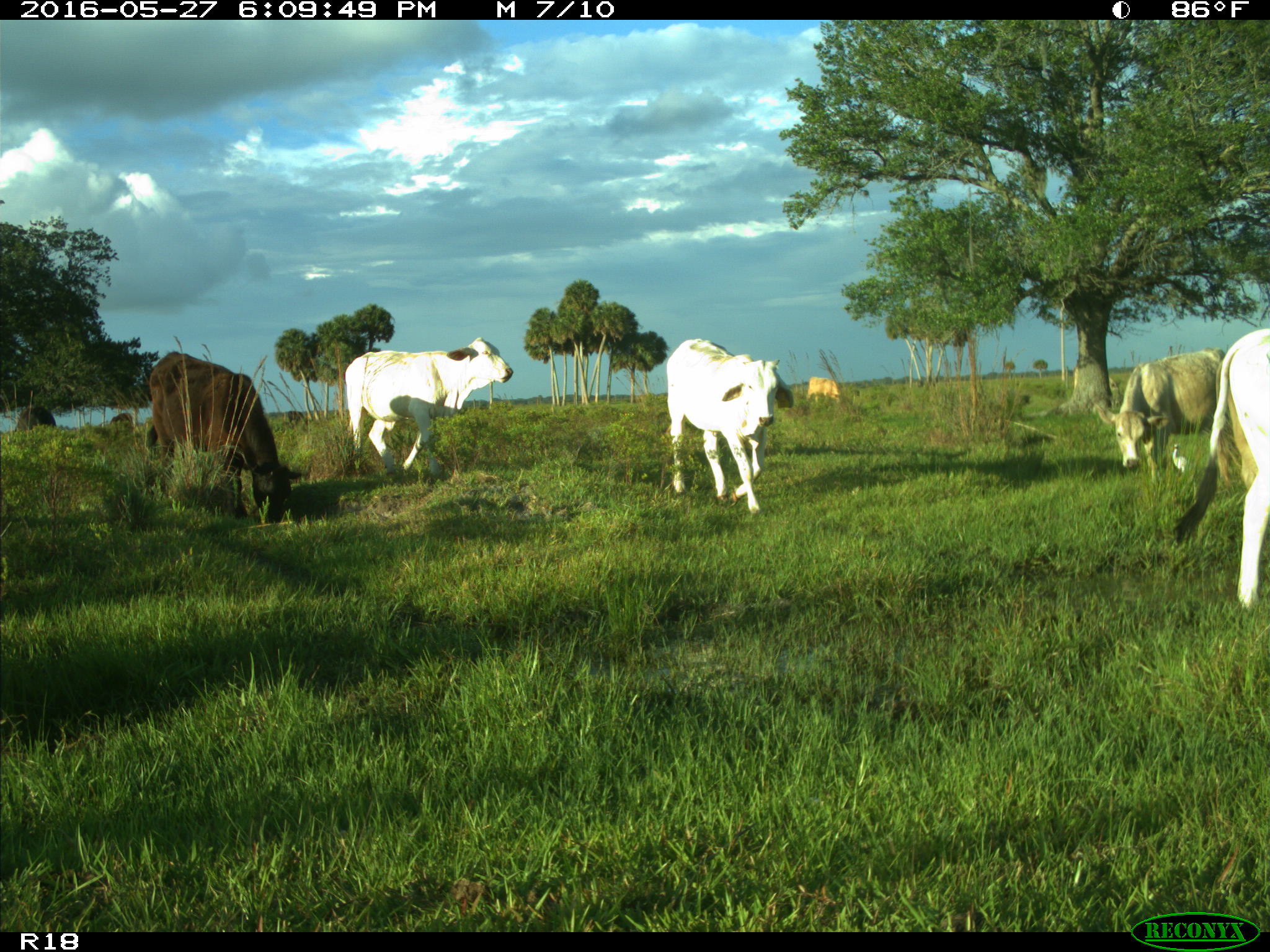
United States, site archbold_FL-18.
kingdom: Animalia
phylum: Chordata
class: Mammalia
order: Artiodactyla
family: Bovidae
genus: Bos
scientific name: Bos taurus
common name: domestic cow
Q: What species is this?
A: Bos taurus (domestic cow).